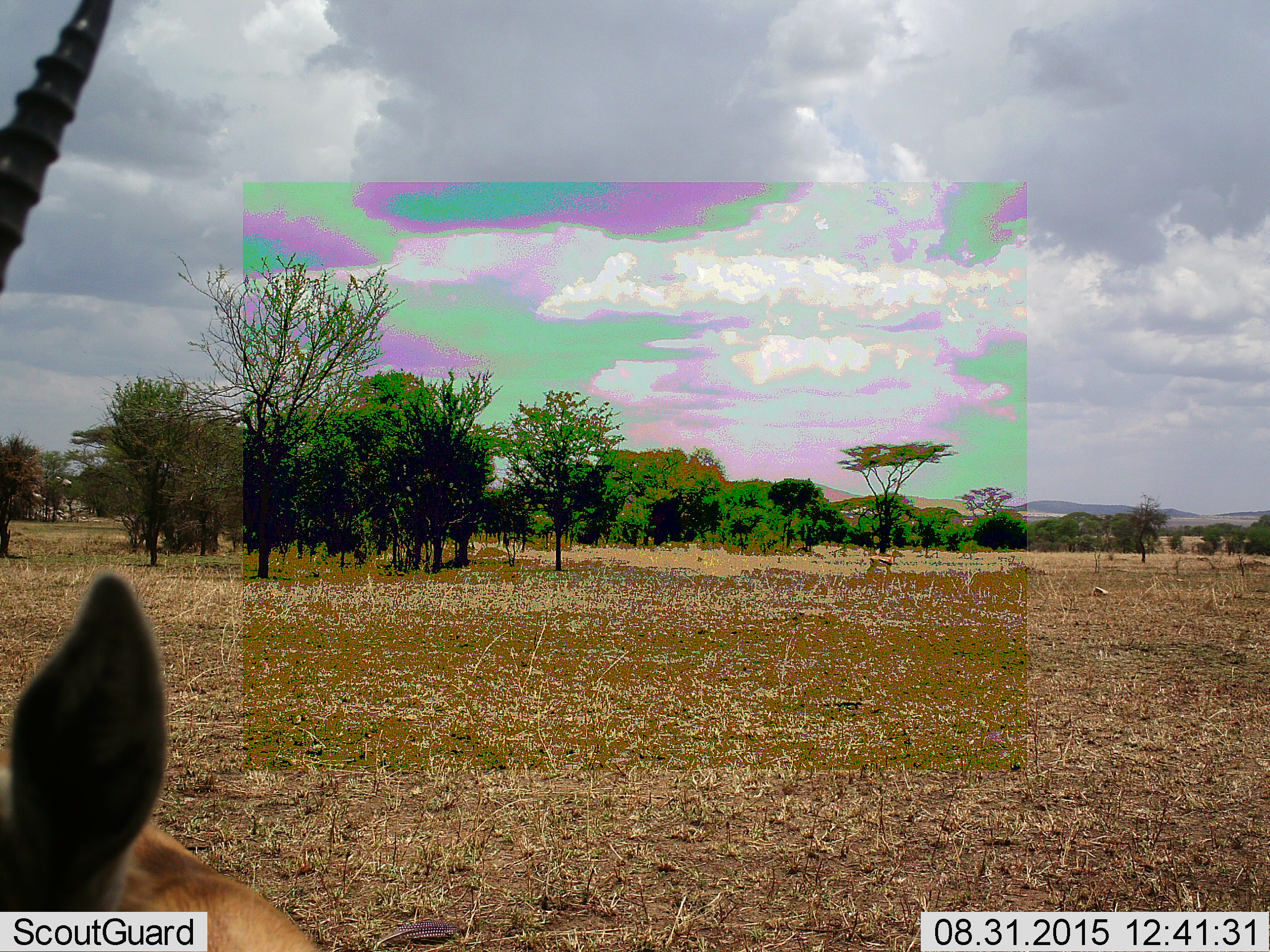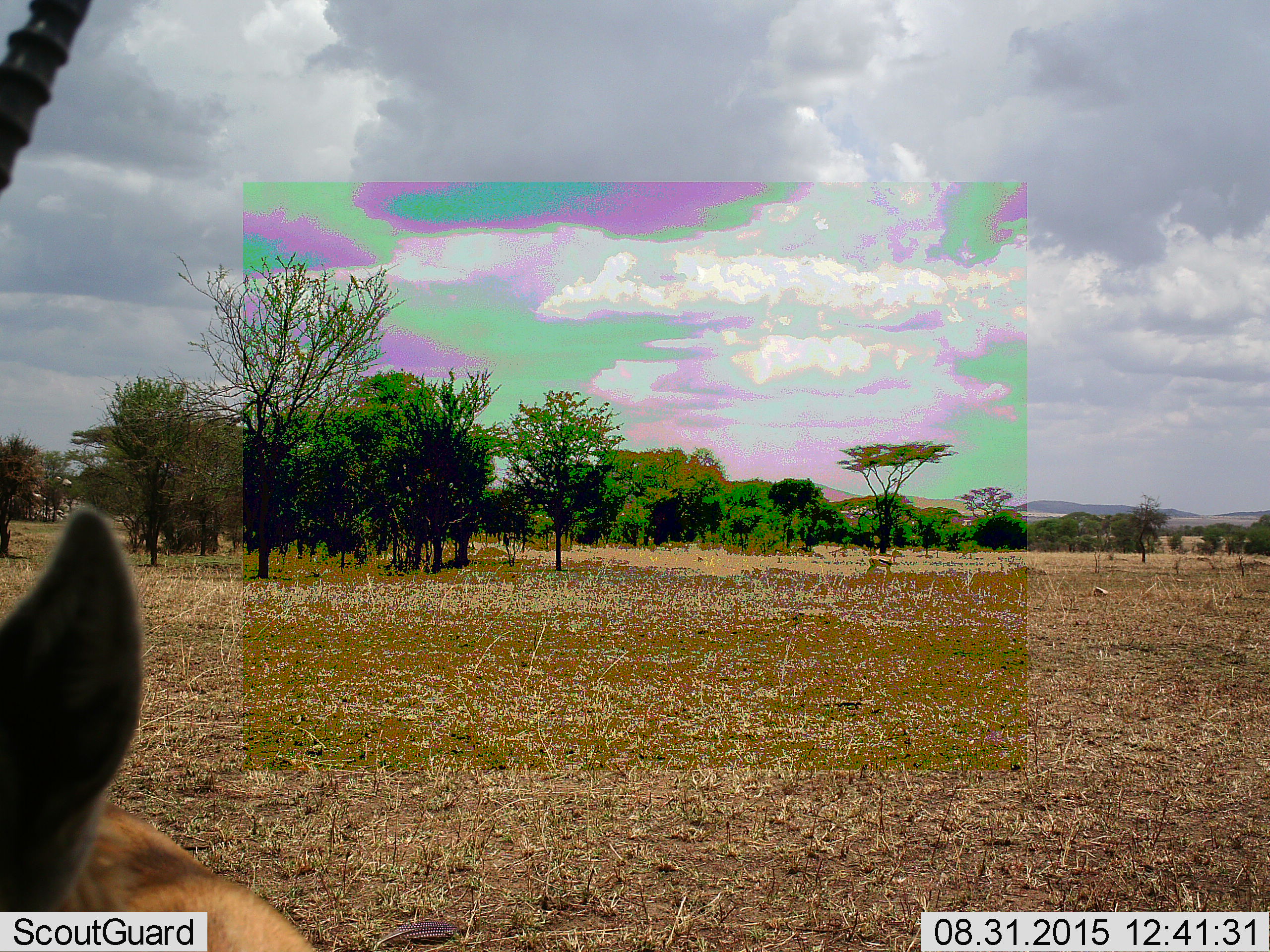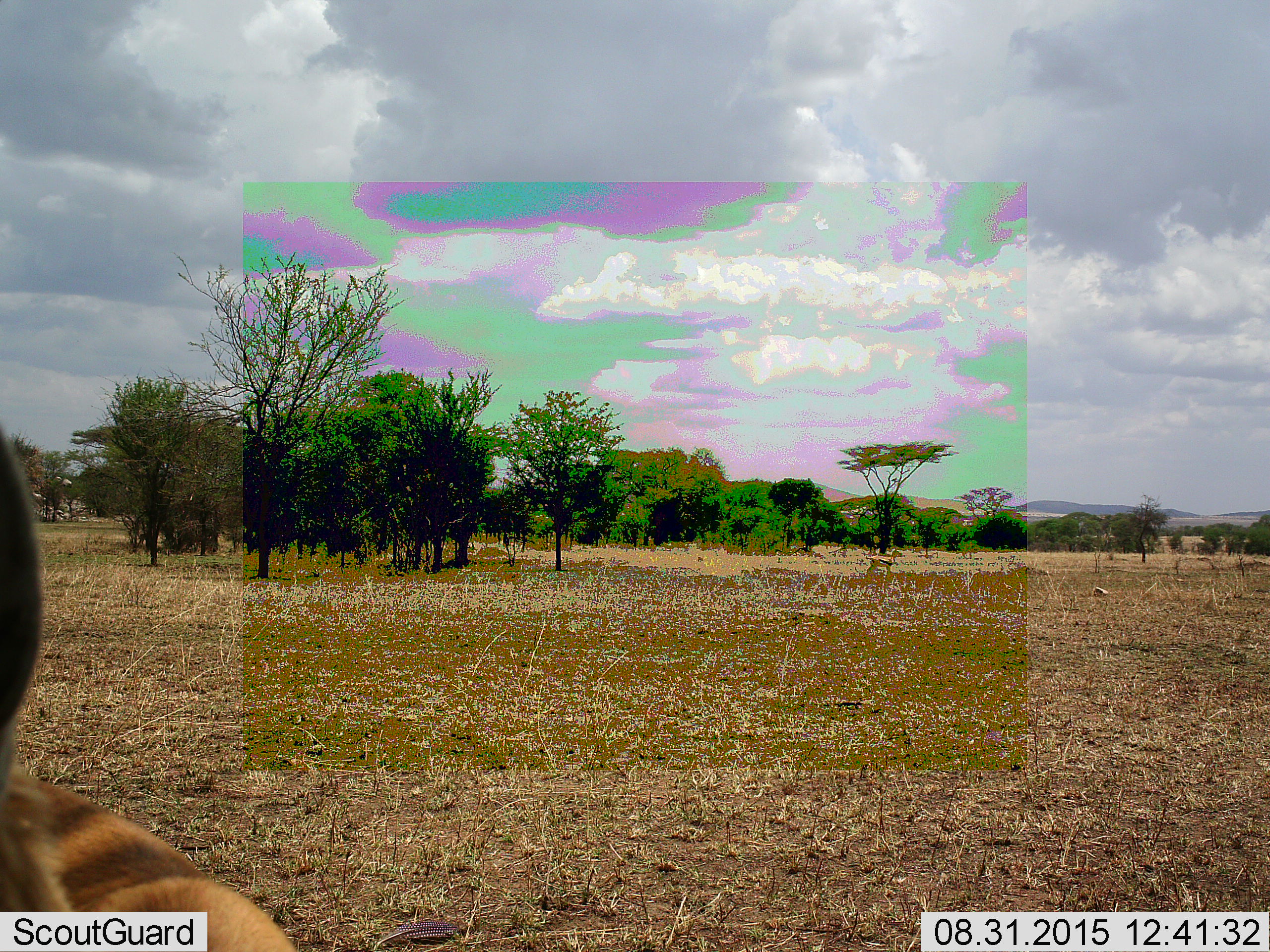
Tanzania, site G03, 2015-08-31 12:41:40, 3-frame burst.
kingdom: Animalia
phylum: Chordata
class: Mammalia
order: Artiodactyla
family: Bovidae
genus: Eudorcas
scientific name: Eudorcas thomsonii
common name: thomson's gazelle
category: gazellethomsons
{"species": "gazellethomsons (thomson's gazelle) (Eudorcas thomsonii)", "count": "2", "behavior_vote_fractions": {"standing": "90%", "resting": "10%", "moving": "10%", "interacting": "10%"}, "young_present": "0%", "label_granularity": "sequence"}